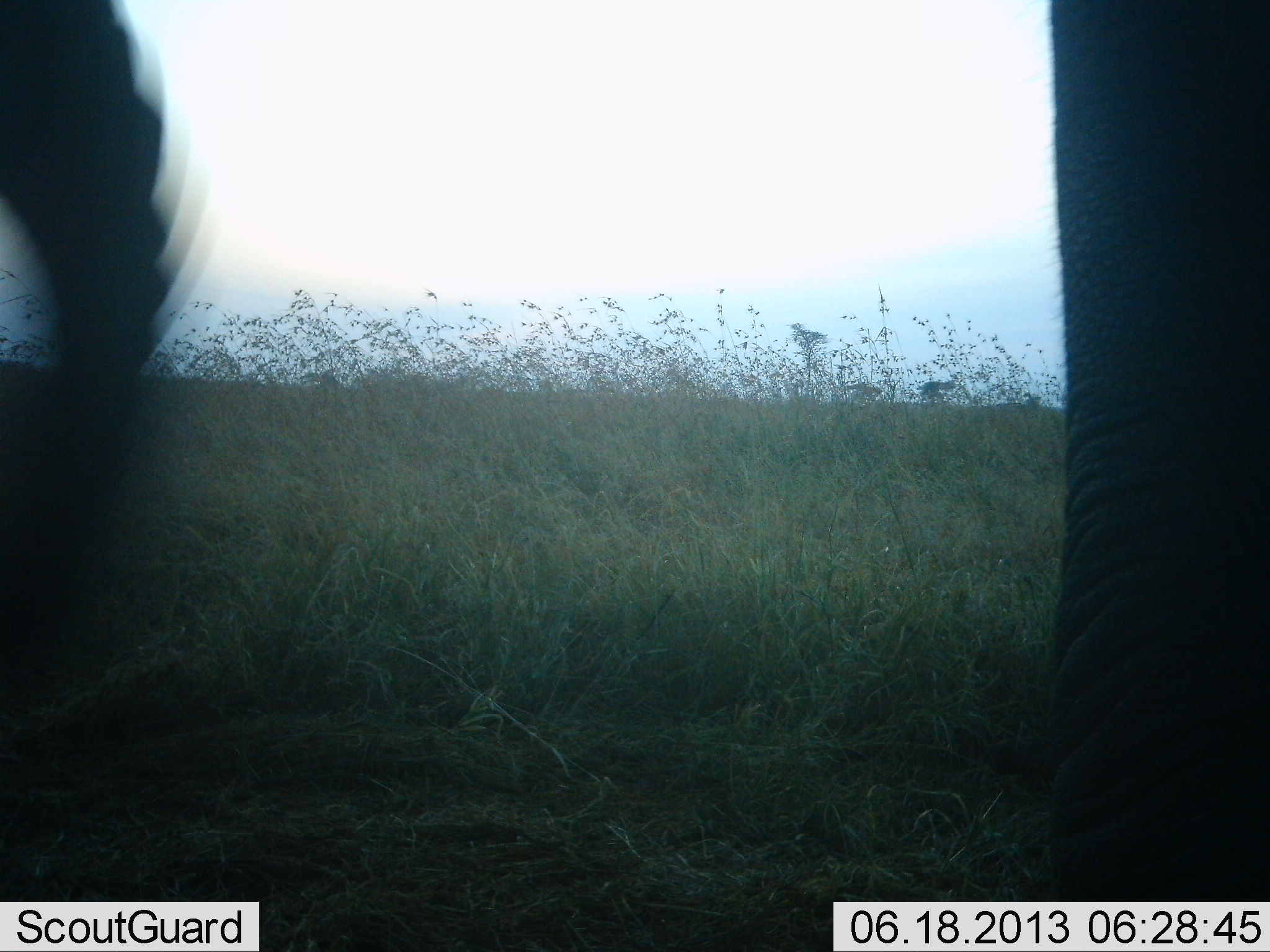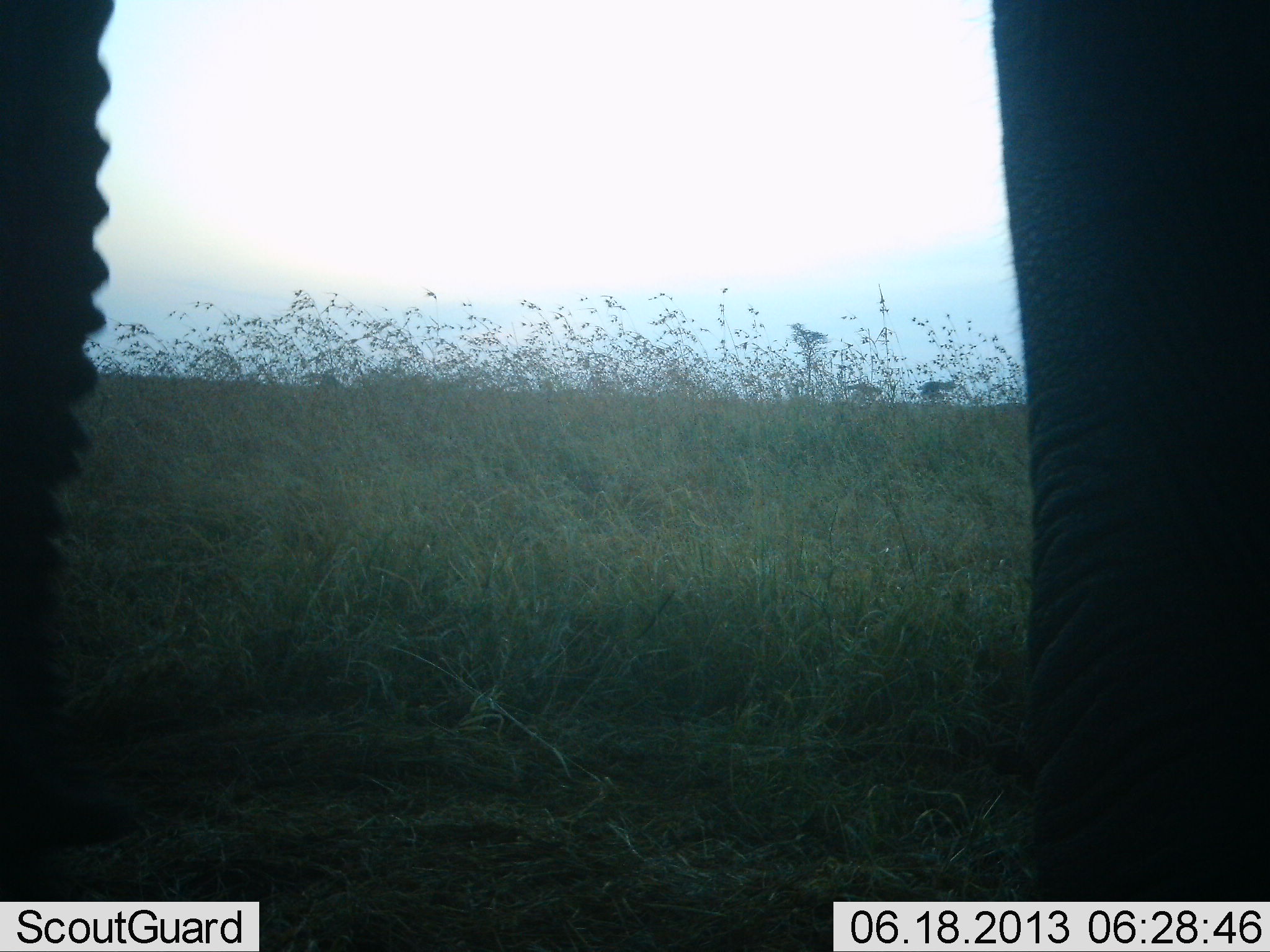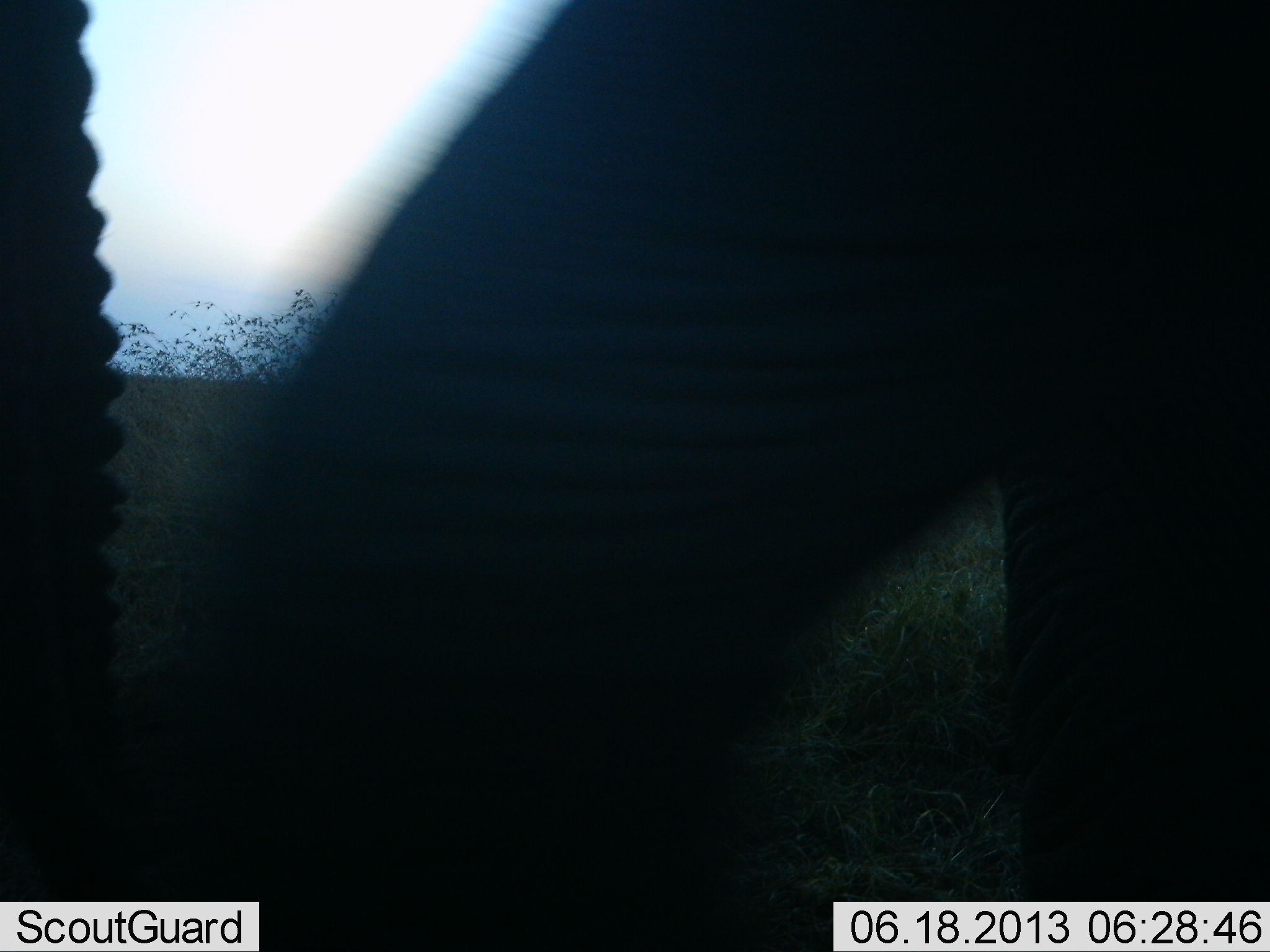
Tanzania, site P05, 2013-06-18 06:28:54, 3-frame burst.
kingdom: Animalia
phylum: Chordata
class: Mammalia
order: Proboscidea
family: Elephantidae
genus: Loxodonta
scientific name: Loxodonta africana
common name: african bush elephant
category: elephant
Elephant (african bush elephant) (Loxodonta africana), count 1. Behavior (volunteer vote fractions): standing 69%, resting 0%, moving 40%, interacting 0%. Young present (vote fraction): 0%. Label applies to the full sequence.